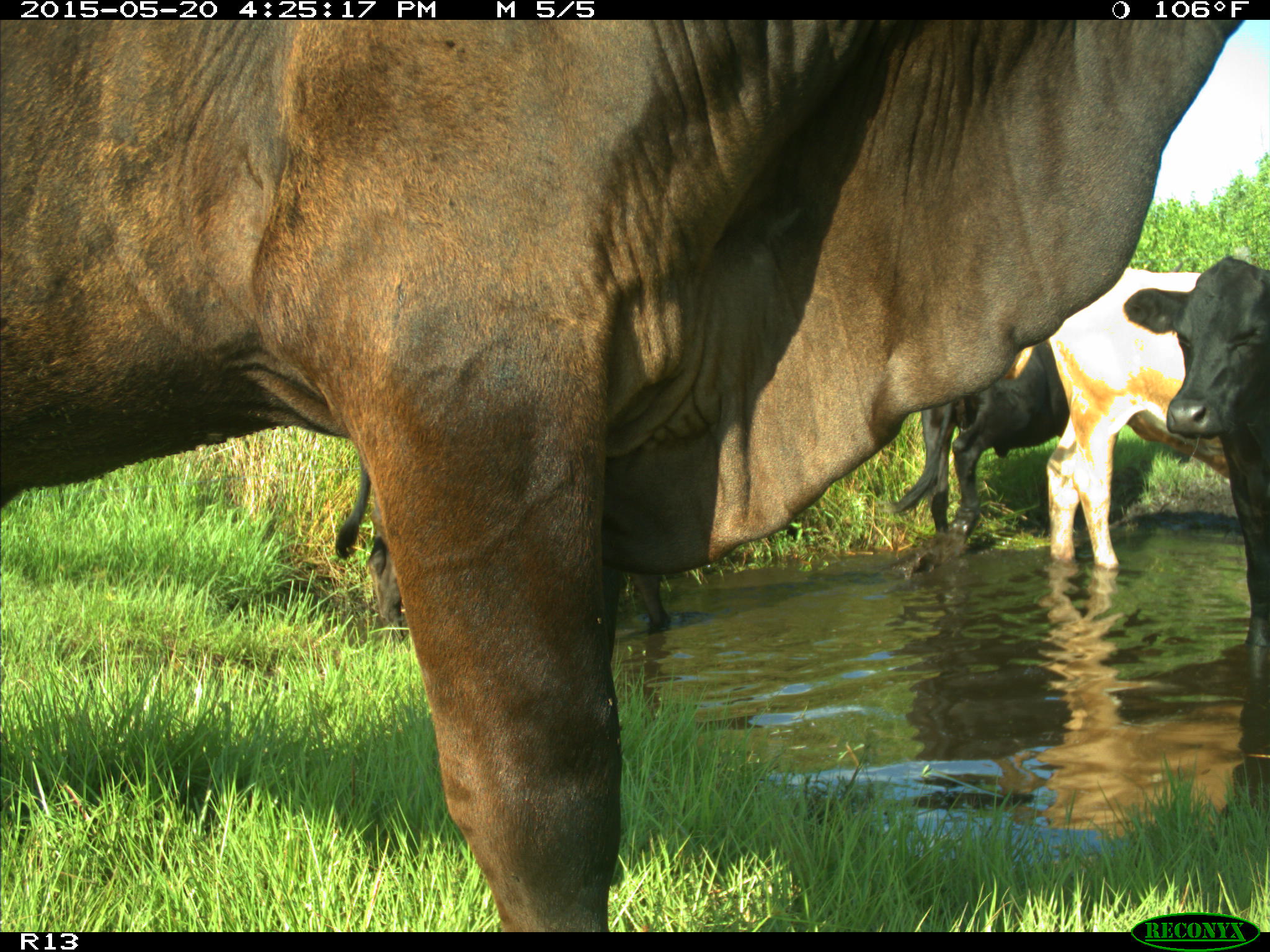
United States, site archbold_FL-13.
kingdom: Animalia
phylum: Chordata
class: Mammalia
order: Artiodactyla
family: Bovidae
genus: Bos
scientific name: Bos taurus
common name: domestic cow